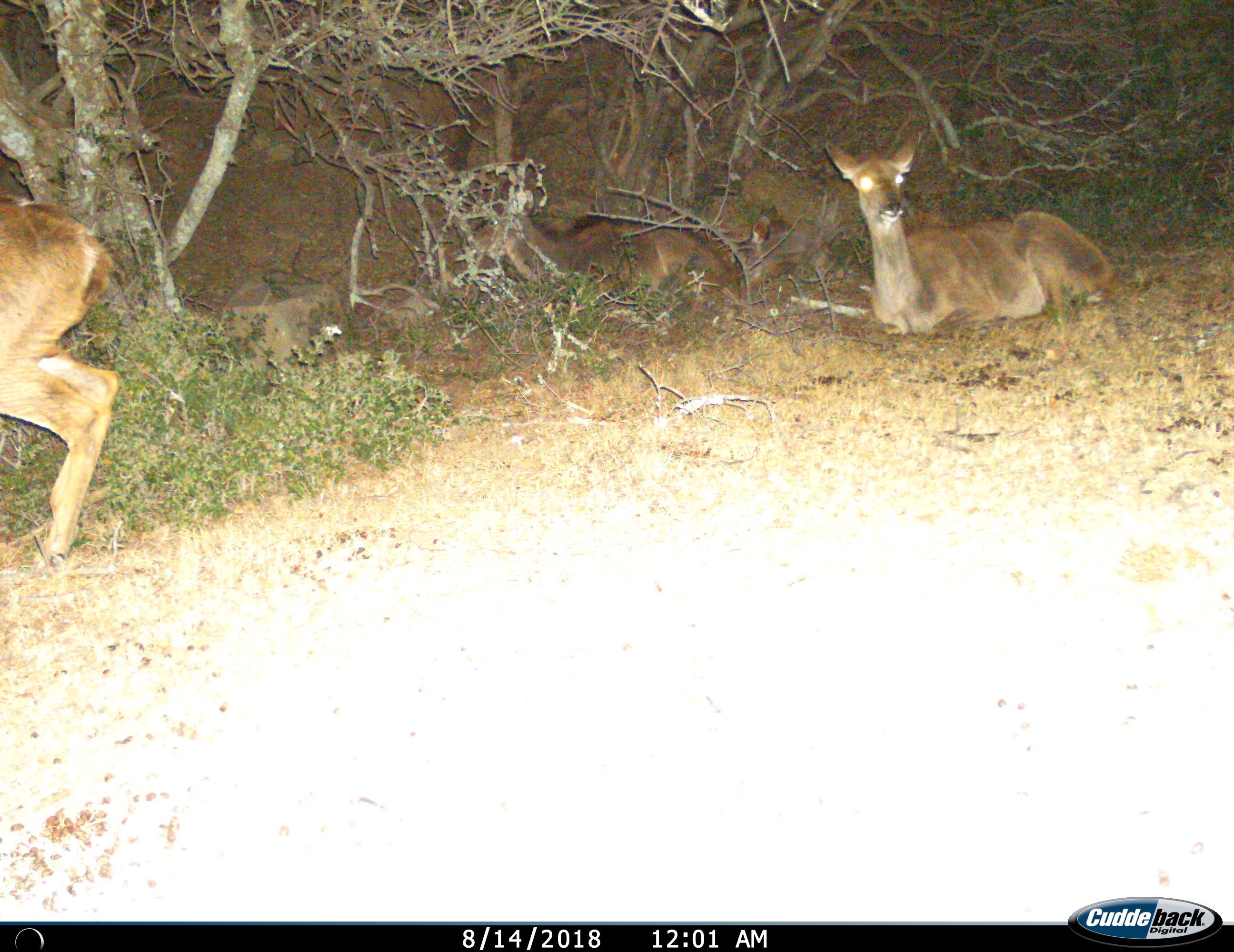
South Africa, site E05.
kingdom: Animalia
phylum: Chordata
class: Mammalia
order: Artiodactyla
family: Bovidae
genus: Tragelaphus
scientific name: Tragelaphus strepsiceros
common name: greater kudu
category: kudu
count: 4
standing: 33%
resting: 100%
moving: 67%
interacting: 0%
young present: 33%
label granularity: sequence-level